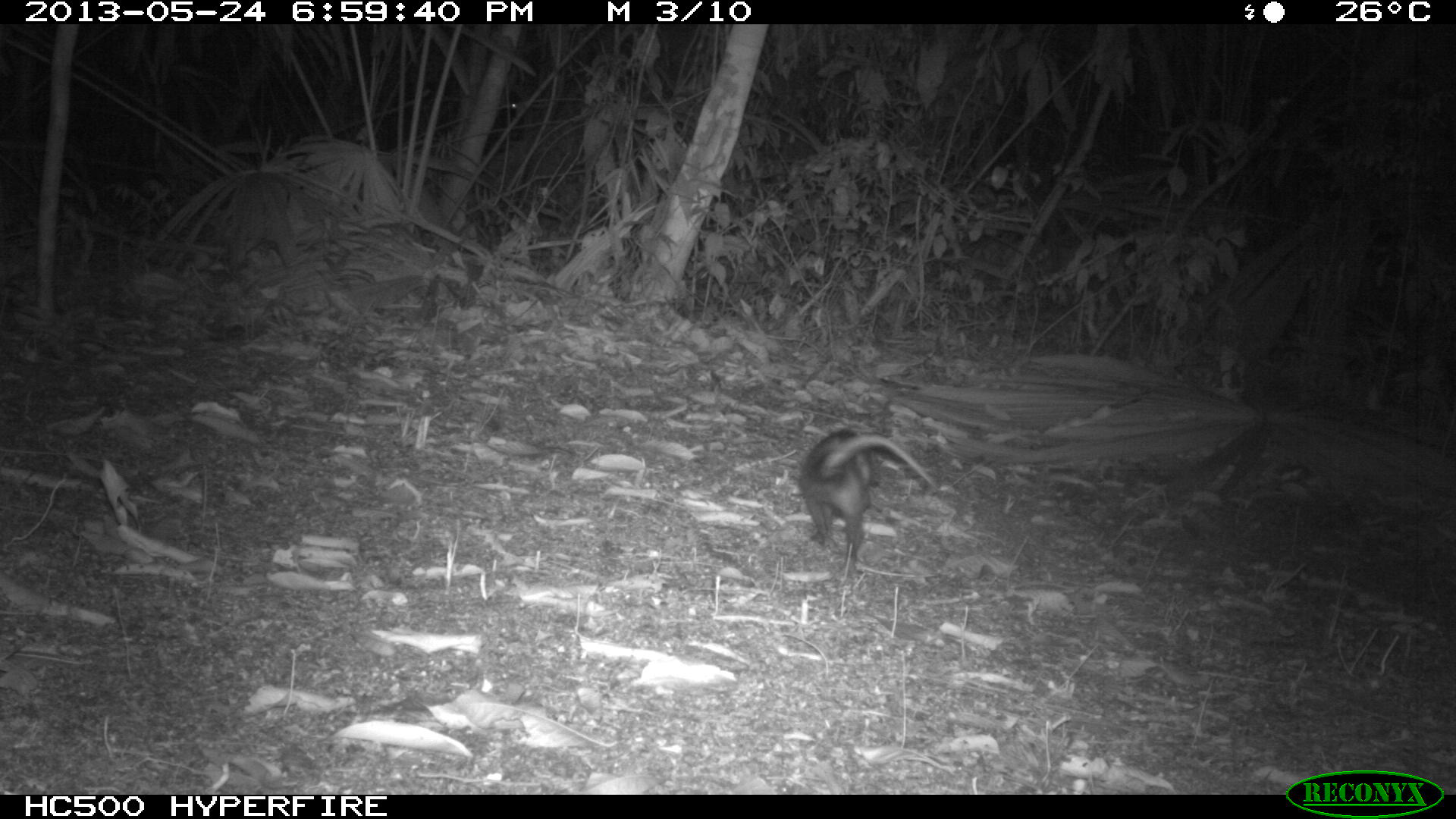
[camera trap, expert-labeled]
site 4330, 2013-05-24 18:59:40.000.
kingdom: Animalia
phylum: Chordata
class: Mammalia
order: Didelphimorphia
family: Didelphidae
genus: Didelphis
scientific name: Didelphis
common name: american opossums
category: didelphis sp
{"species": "didelphis sp (american opossums) (Didelphis)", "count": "1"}